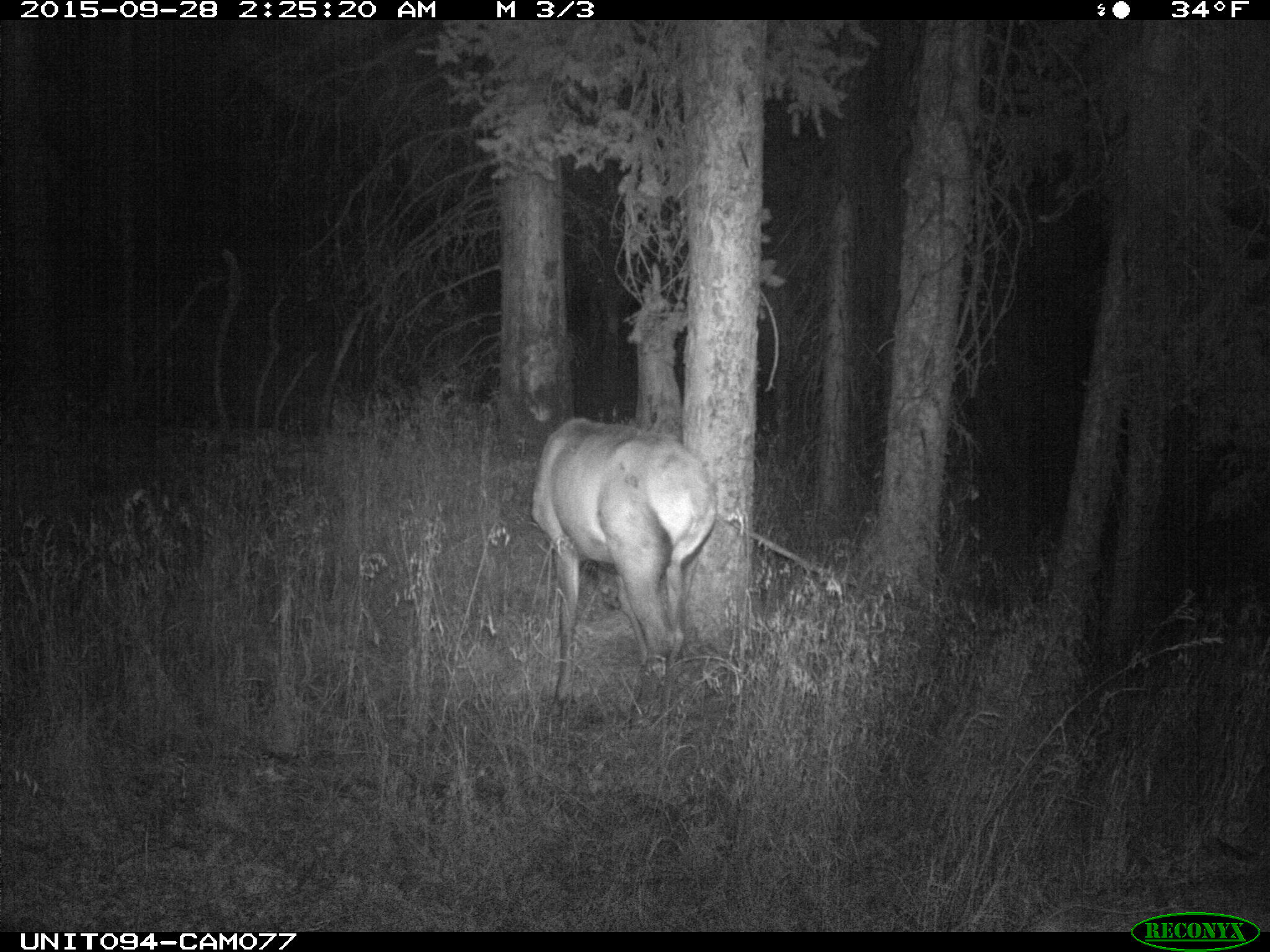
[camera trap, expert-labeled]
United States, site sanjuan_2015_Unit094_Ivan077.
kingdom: Animalia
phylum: Chordata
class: Mammalia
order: Artiodactyla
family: Cervidae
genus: Cervus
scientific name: Cervus elaphus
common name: red deer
Cervus elaphus (red deer).